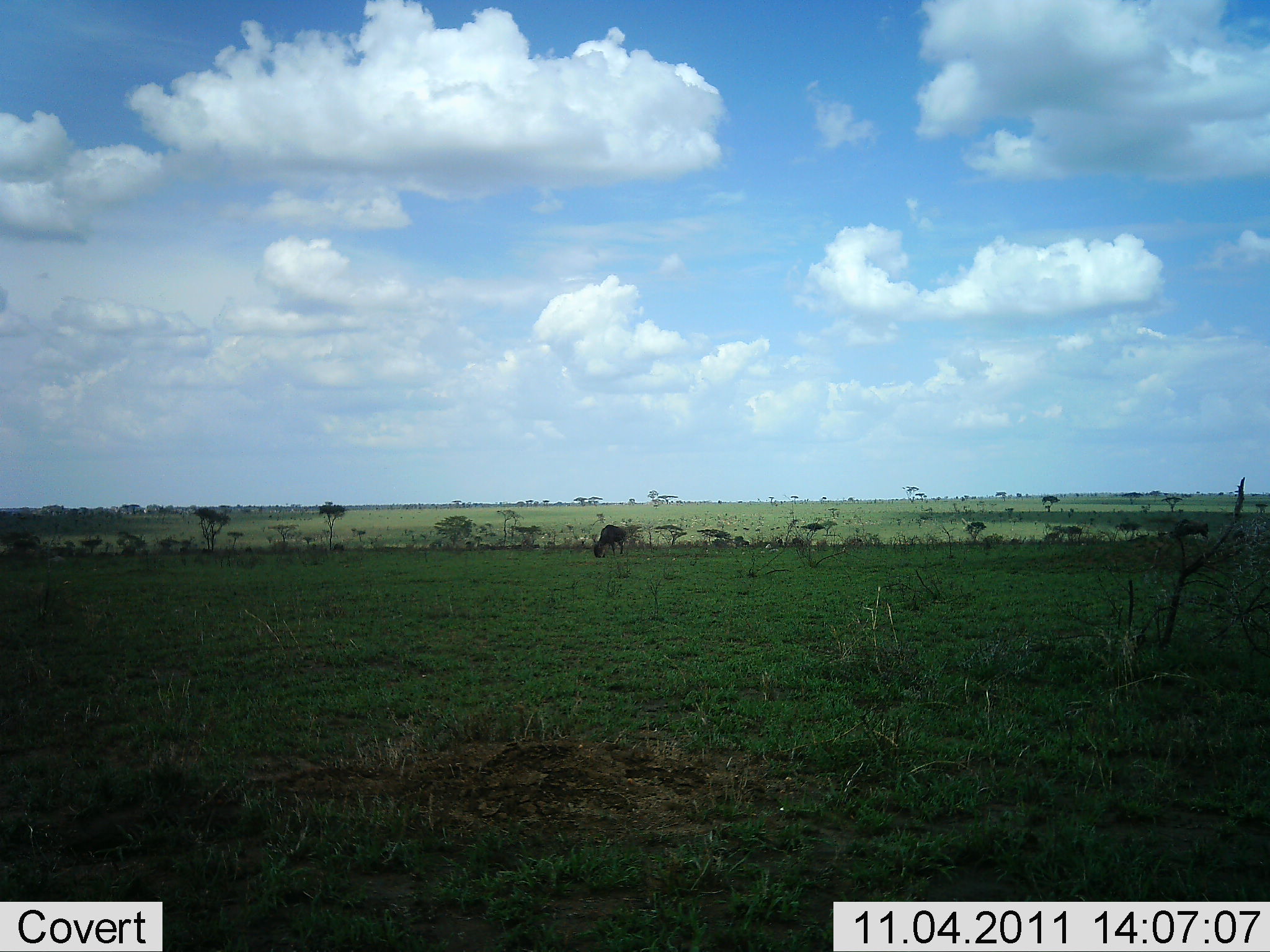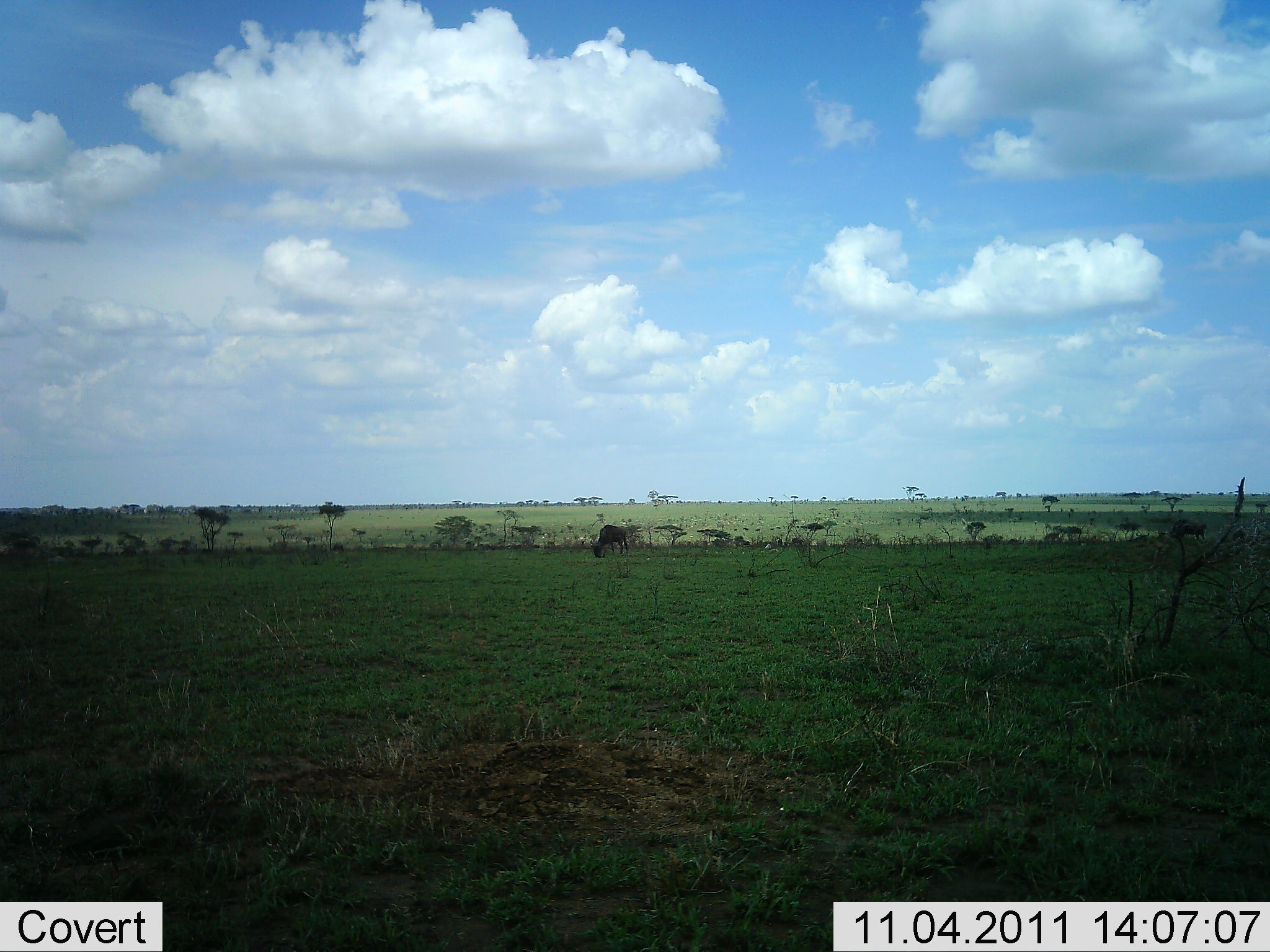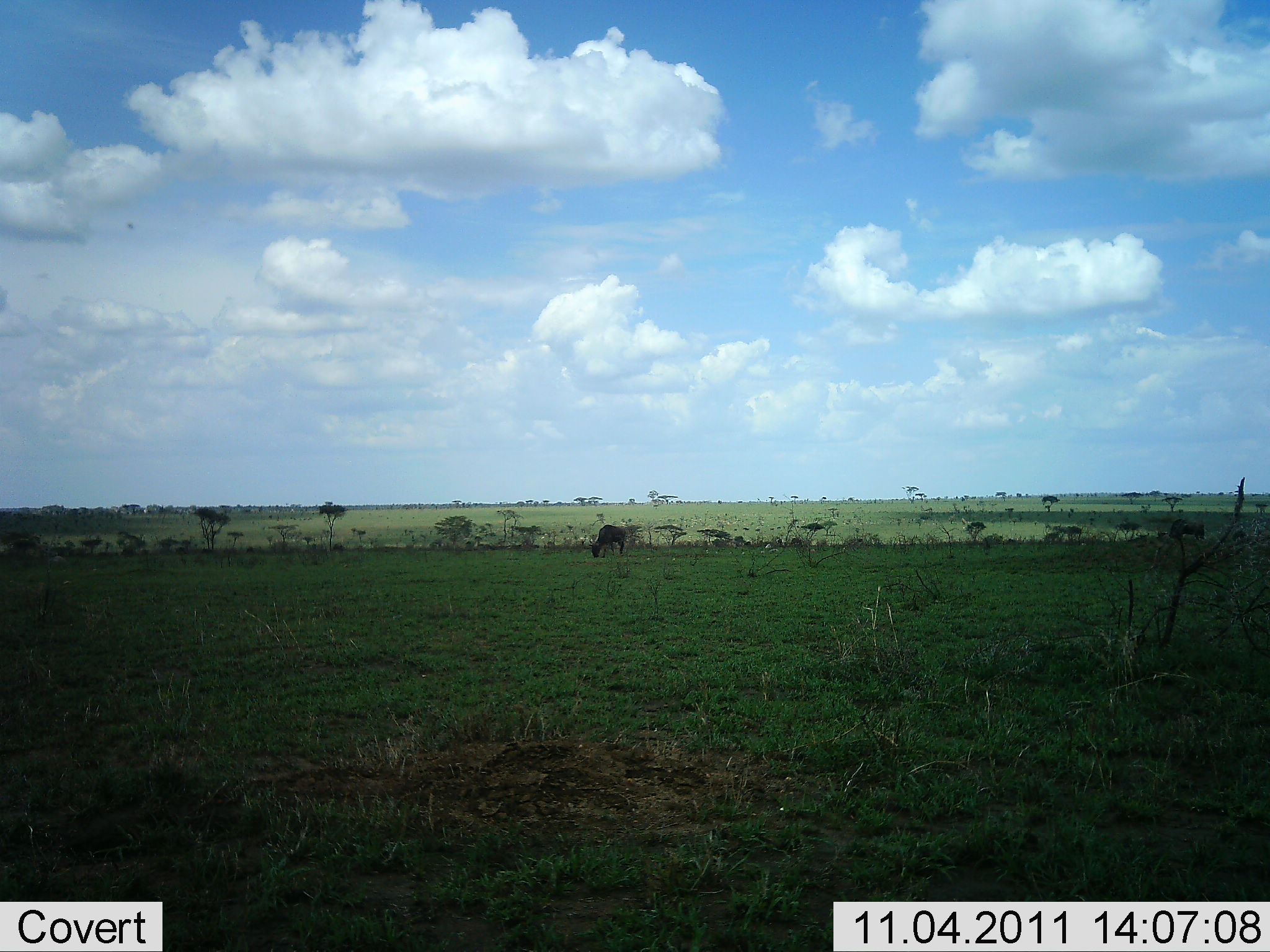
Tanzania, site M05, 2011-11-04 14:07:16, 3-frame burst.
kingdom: Animalia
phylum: Chordata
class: Mammalia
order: Artiodactyla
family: Bovidae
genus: Connochaetes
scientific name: Connochaetes taurinus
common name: blue wildebeest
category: wildebeest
Wildebeest (blue wildebeest) (Connochaetes taurinus), count 1. Behavior (volunteer vote fractions): standing 18%, resting 0%, moving 0%, interacting 0%. Young present (vote fraction): 0%. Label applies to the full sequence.